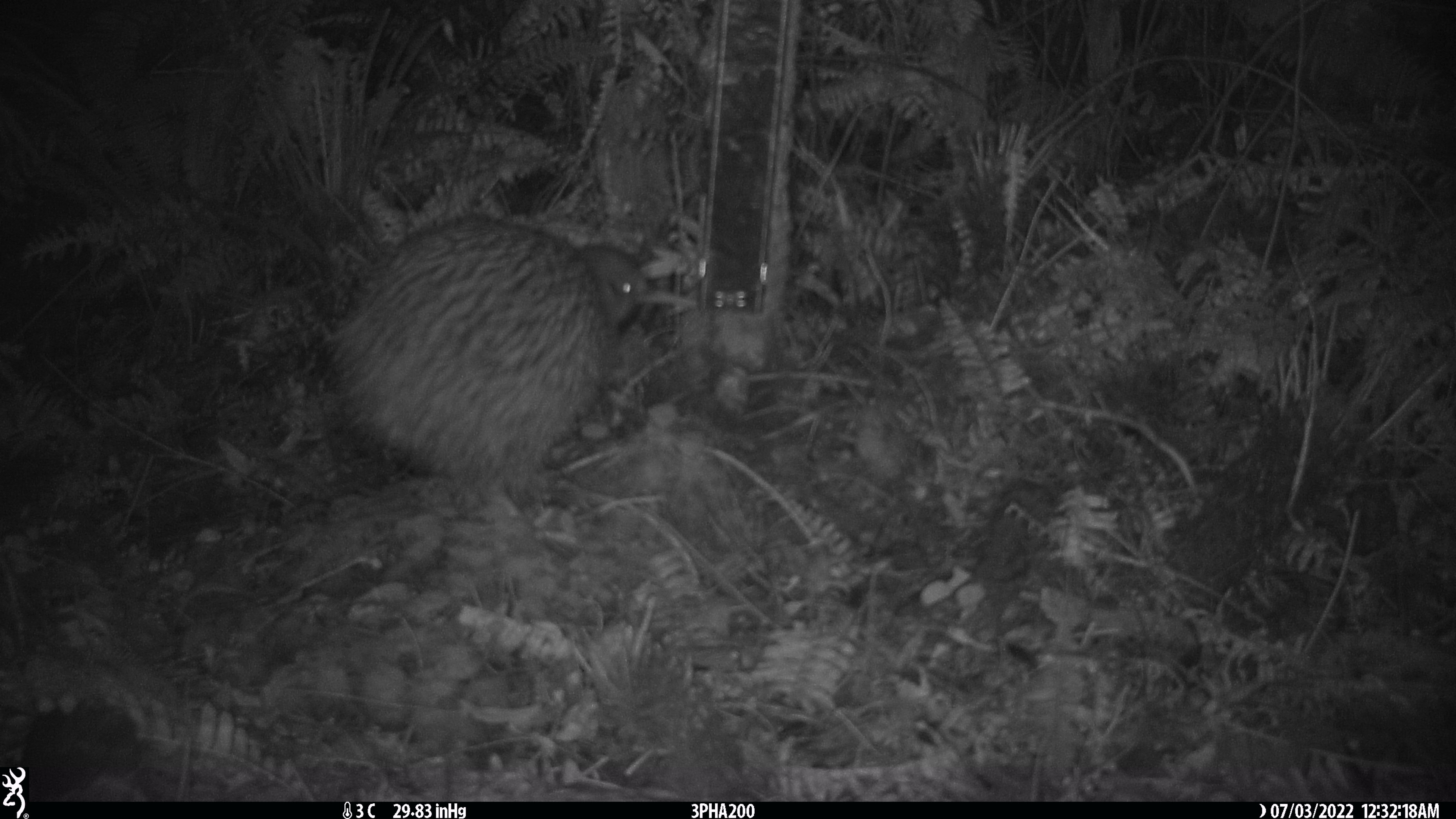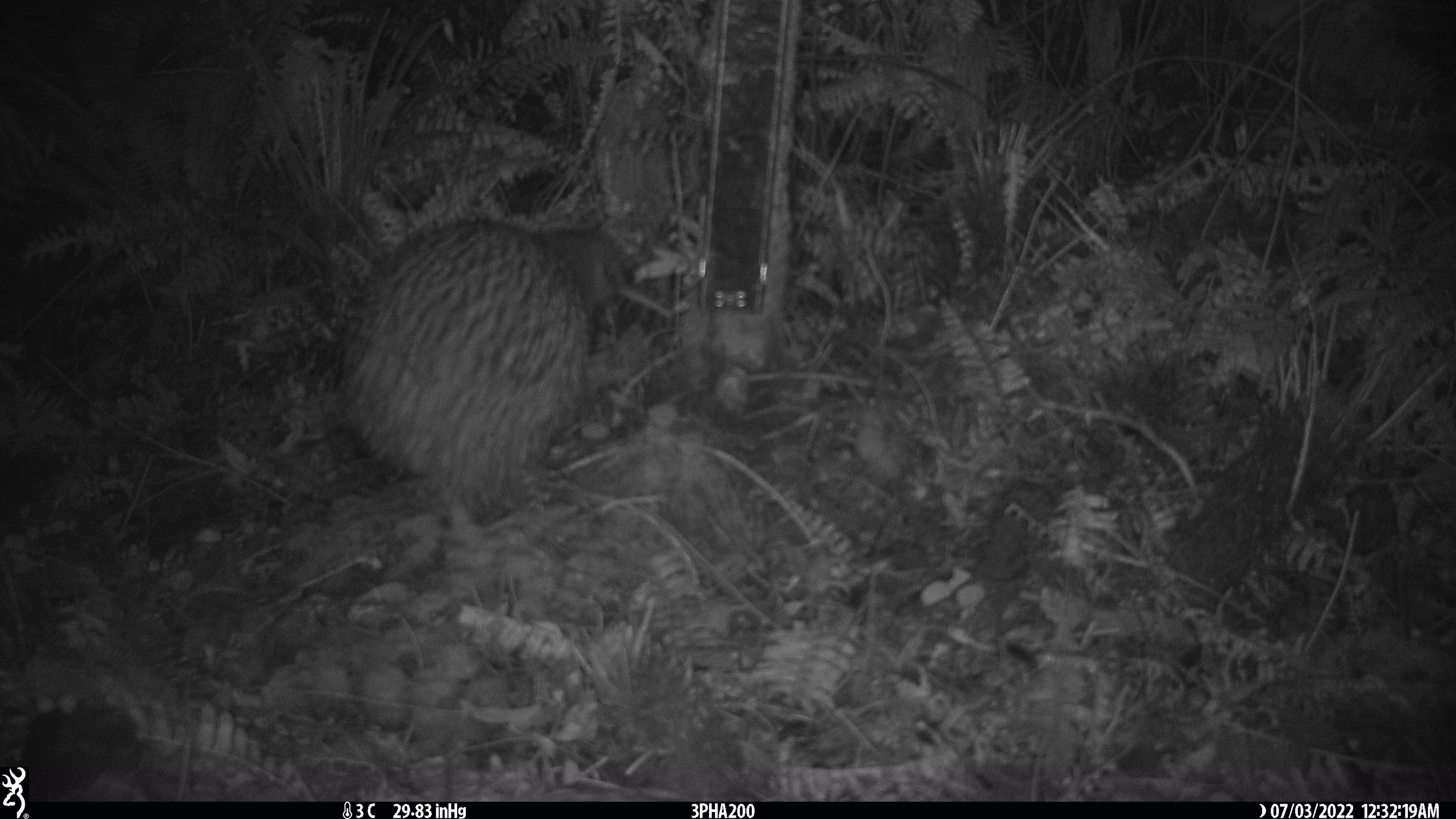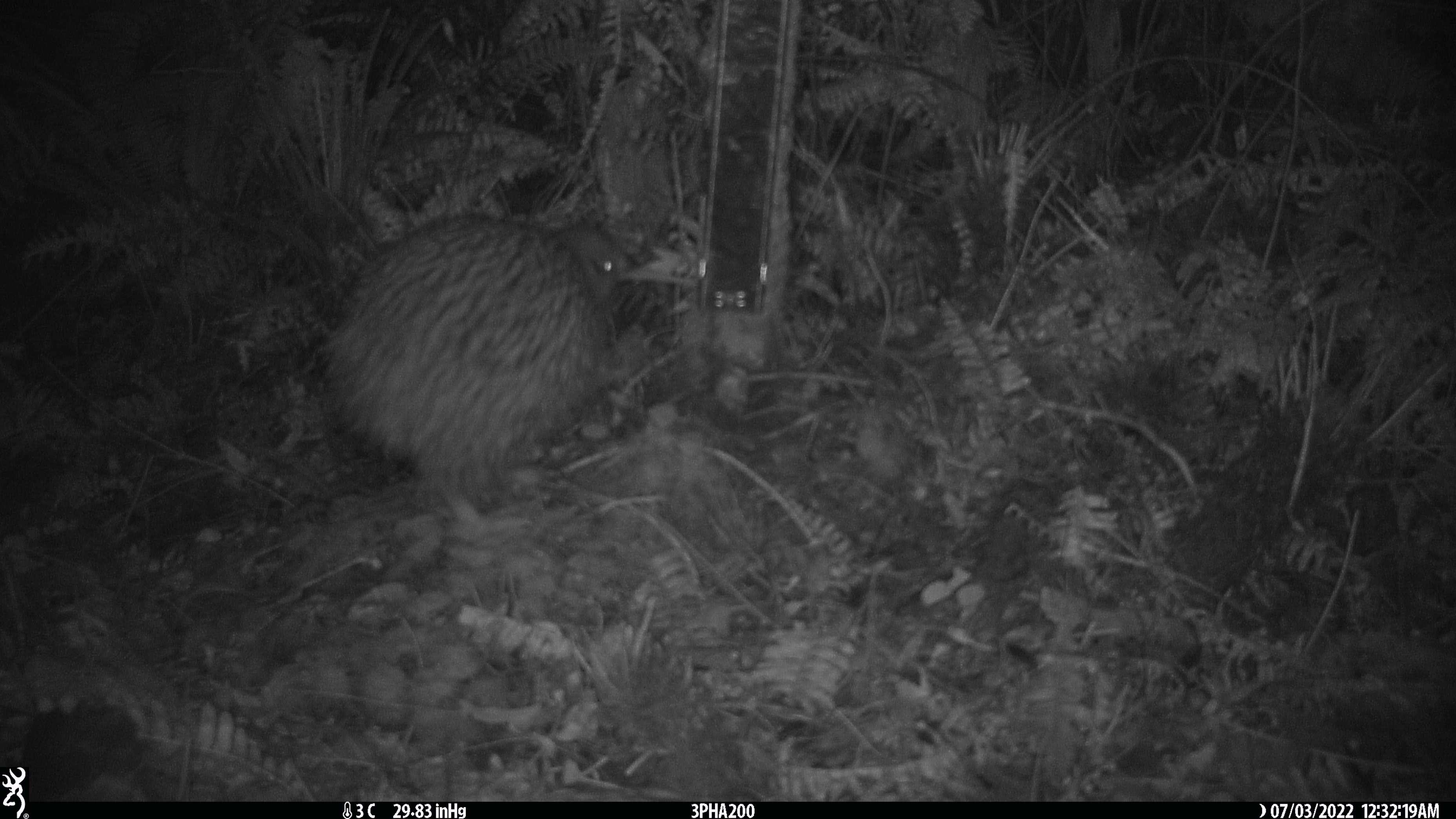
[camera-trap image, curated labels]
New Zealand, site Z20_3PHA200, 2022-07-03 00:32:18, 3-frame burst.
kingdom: Animalia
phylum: Chordata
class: Aves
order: Apterygiformes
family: Apterygidae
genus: Apteryx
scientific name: Apteryx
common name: kiwi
Kiwi (Apteryx).